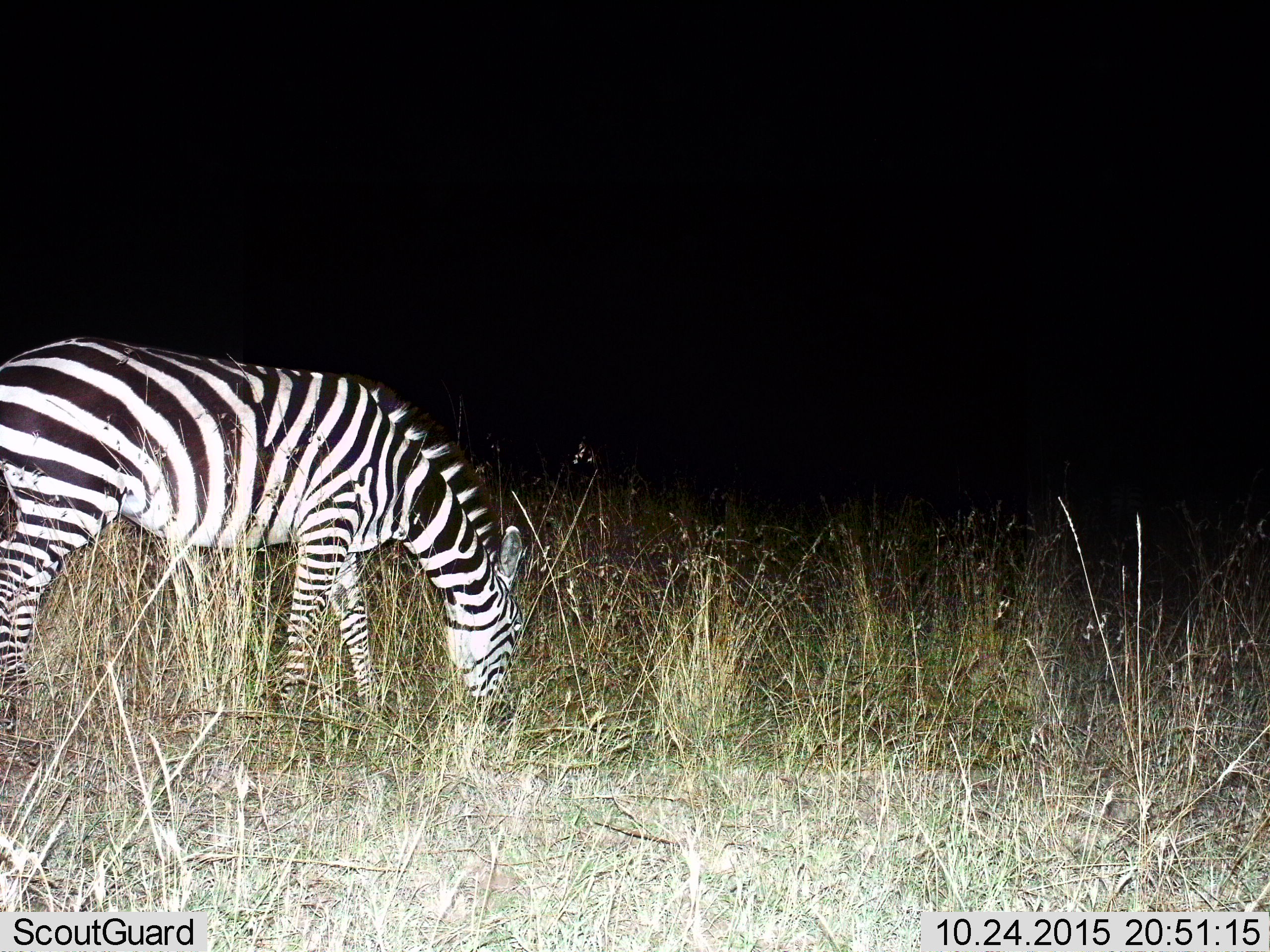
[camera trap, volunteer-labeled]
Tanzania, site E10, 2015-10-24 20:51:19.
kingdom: Animalia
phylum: Chordata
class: Mammalia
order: Perissodactyla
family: Equidae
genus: Equus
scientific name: Equus quagga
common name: plains zebra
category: zebra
Zebra (plains zebra) (Equus quagga), count 1. Behavior (volunteer vote fractions): standing 25%, resting 0%, moving 5%, interacting 0%. Young present (vote fraction): 0%. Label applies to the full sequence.